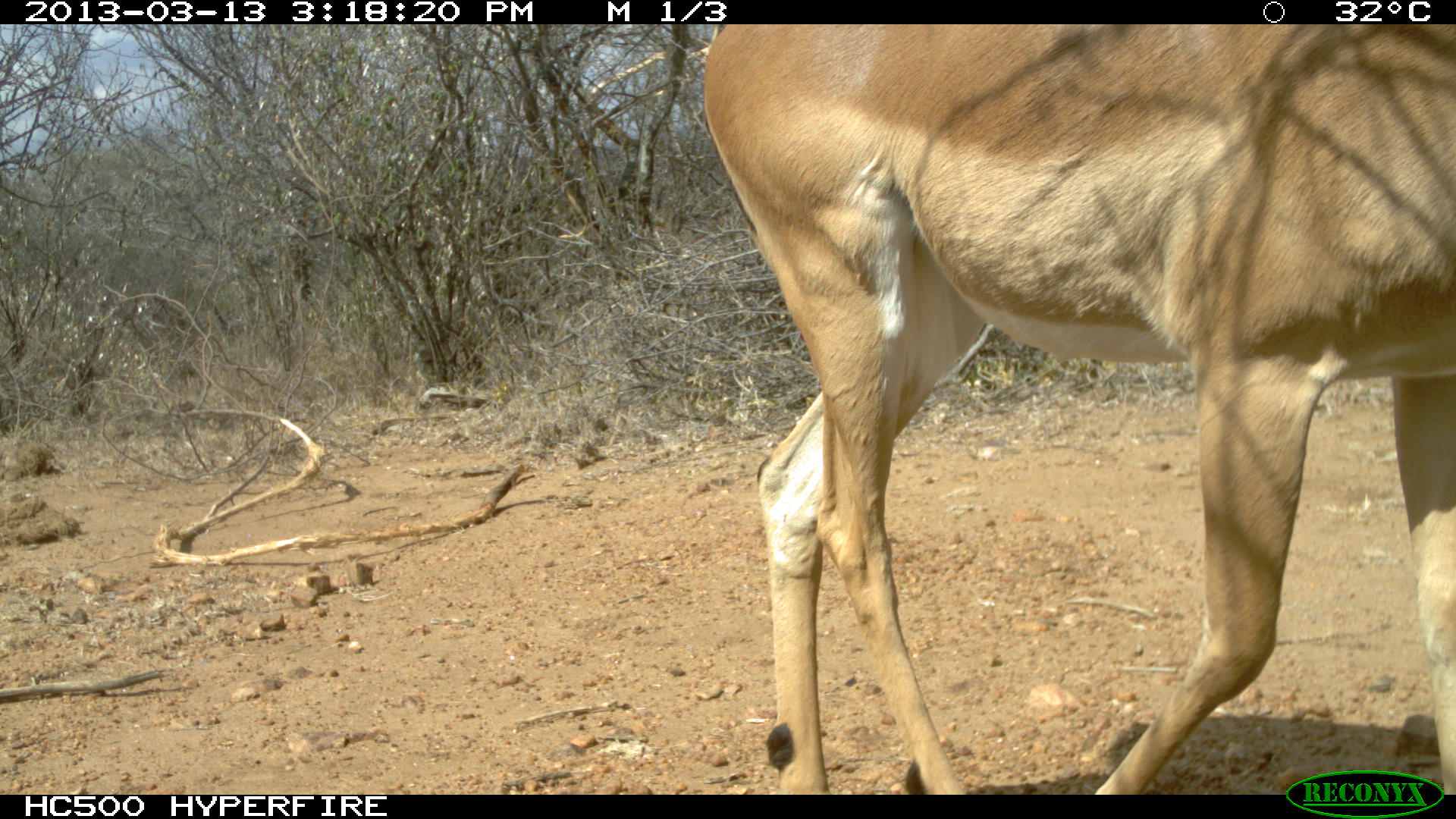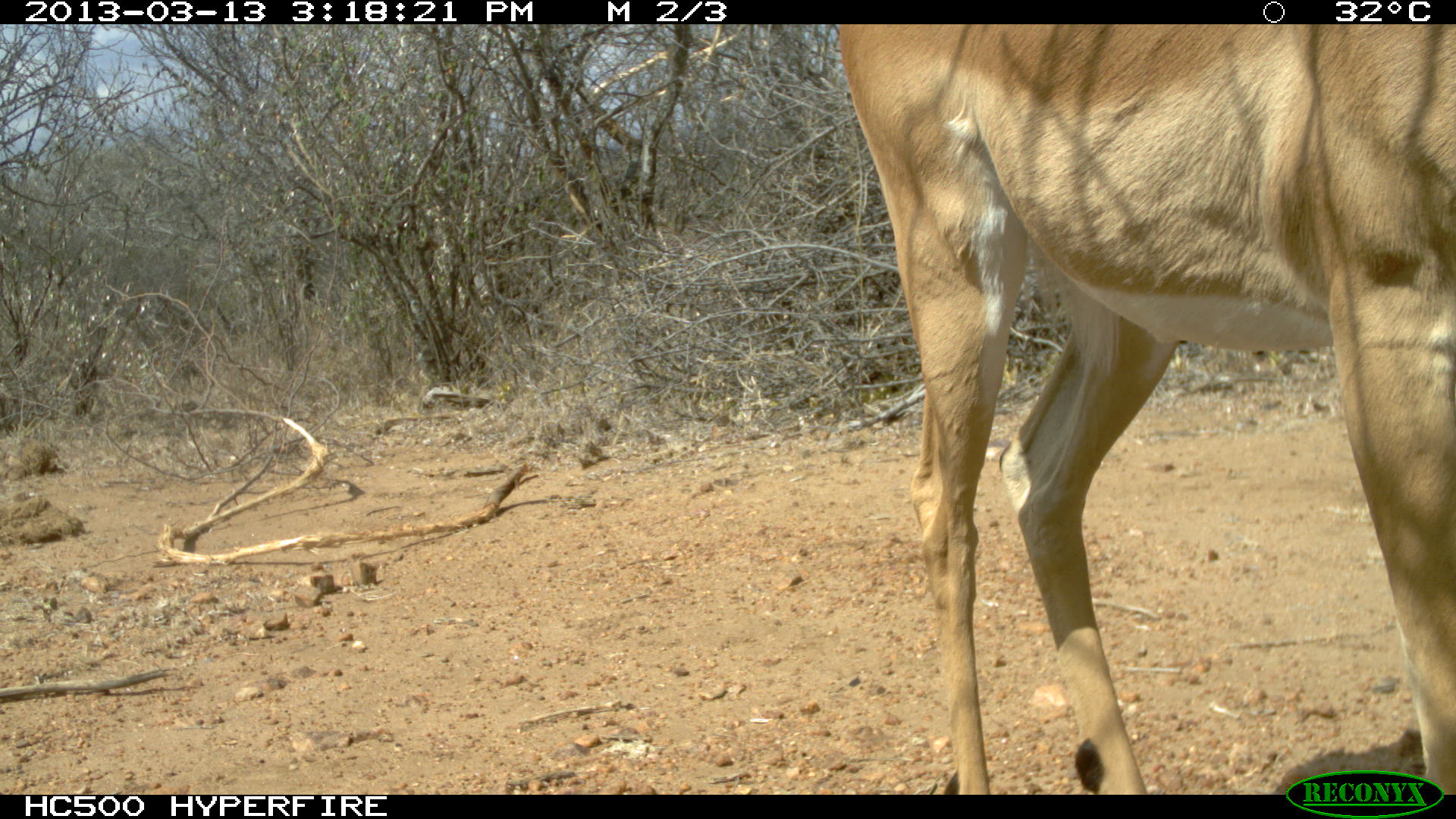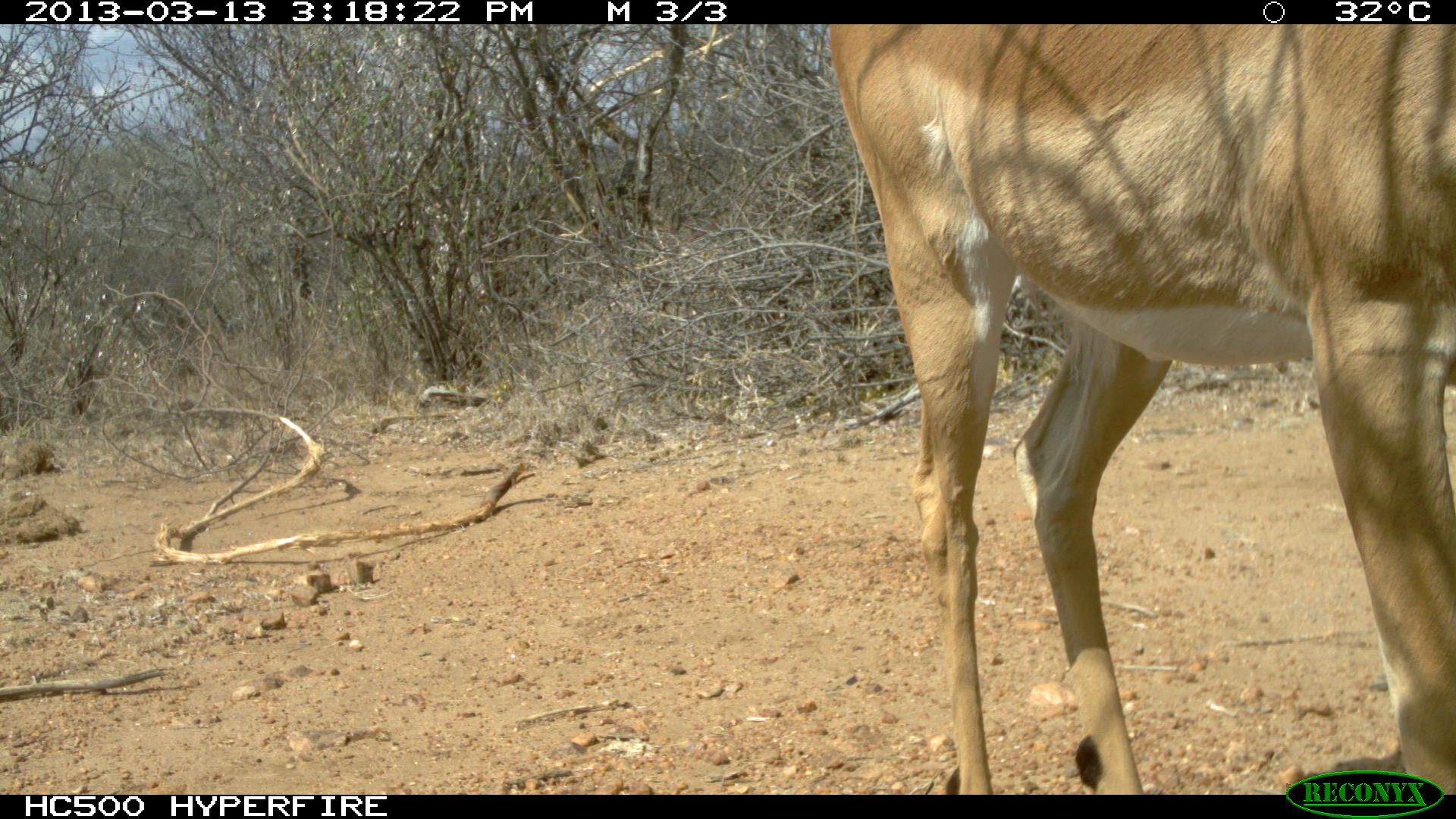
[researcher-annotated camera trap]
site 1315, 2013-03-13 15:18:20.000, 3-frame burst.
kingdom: Animalia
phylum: Chordata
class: Mammalia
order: Artiodactyla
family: Bovidae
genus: Aepyceros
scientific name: Aepyceros melampus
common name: impala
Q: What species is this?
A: Aepyceros melampus (impala).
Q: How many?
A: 1.